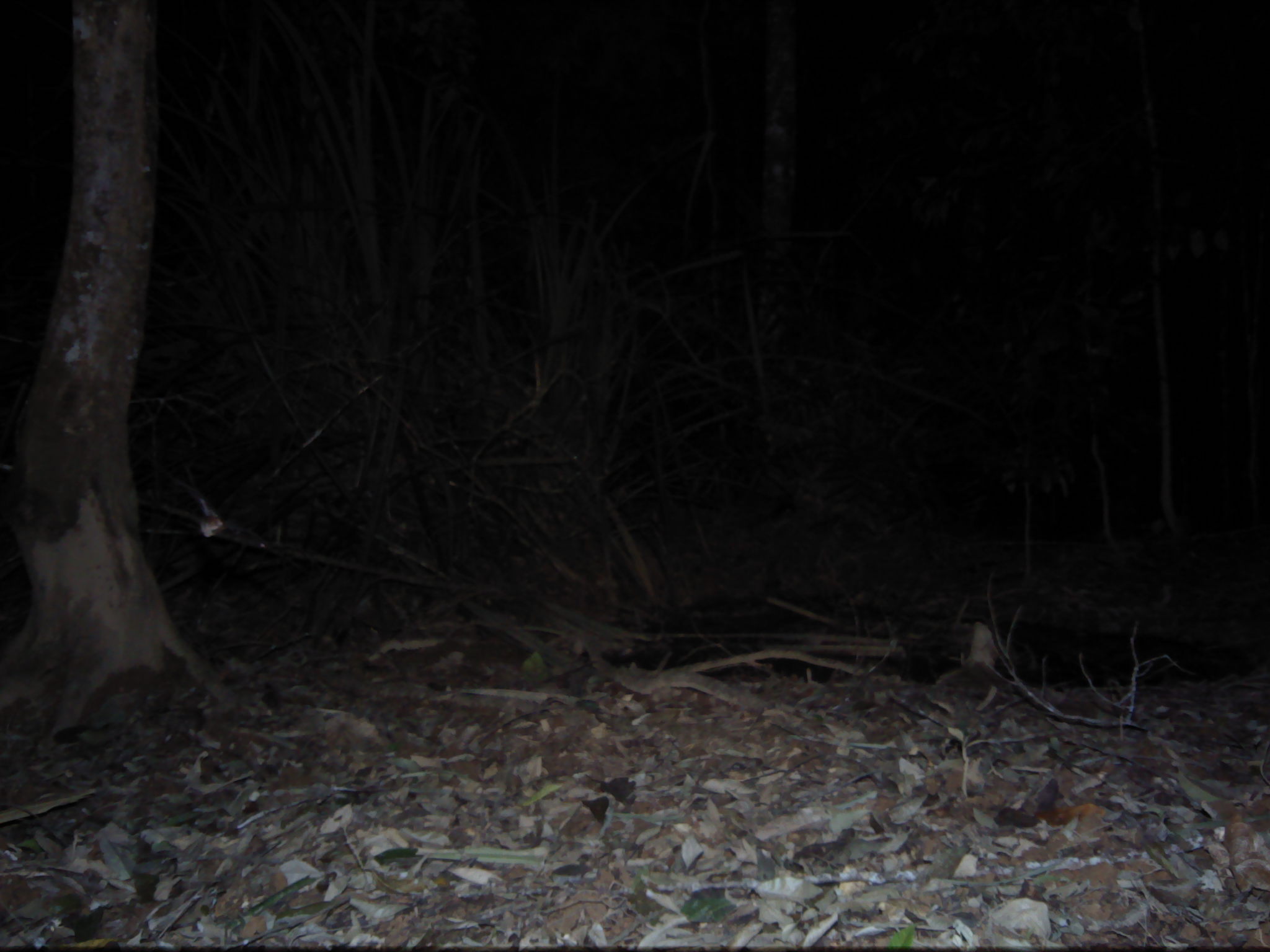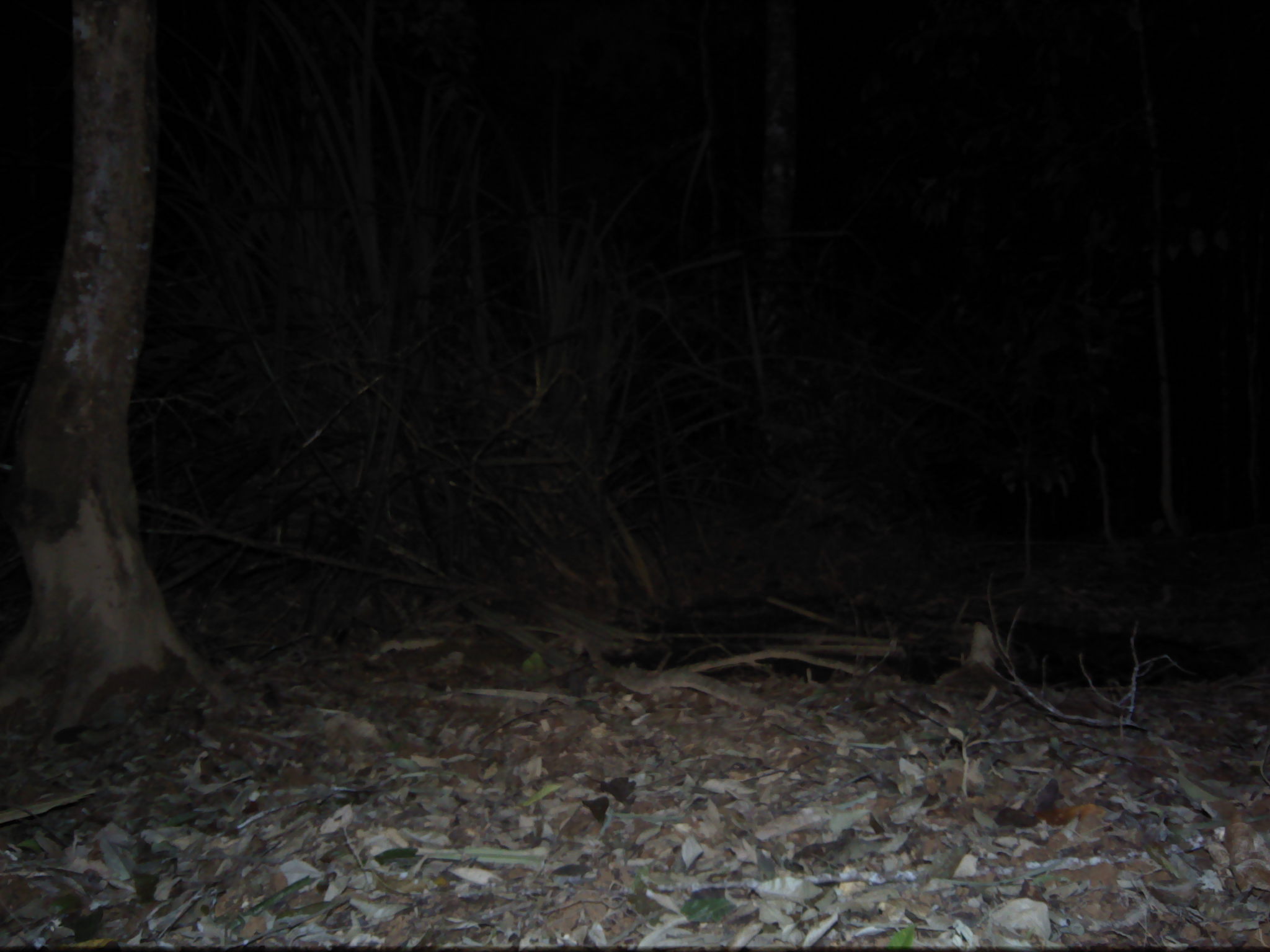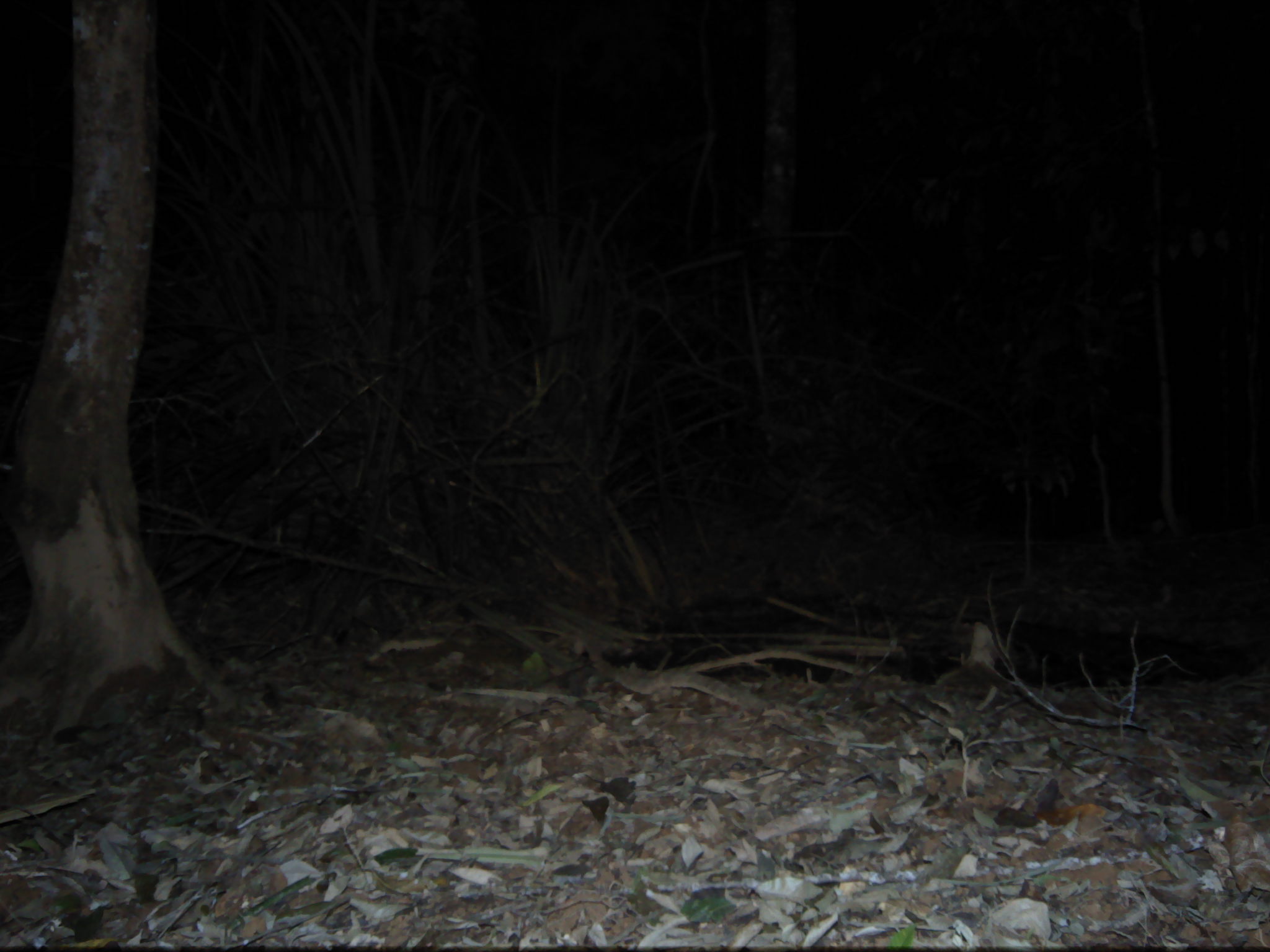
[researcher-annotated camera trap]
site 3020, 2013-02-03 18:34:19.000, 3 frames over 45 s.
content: unidentified animal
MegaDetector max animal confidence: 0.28